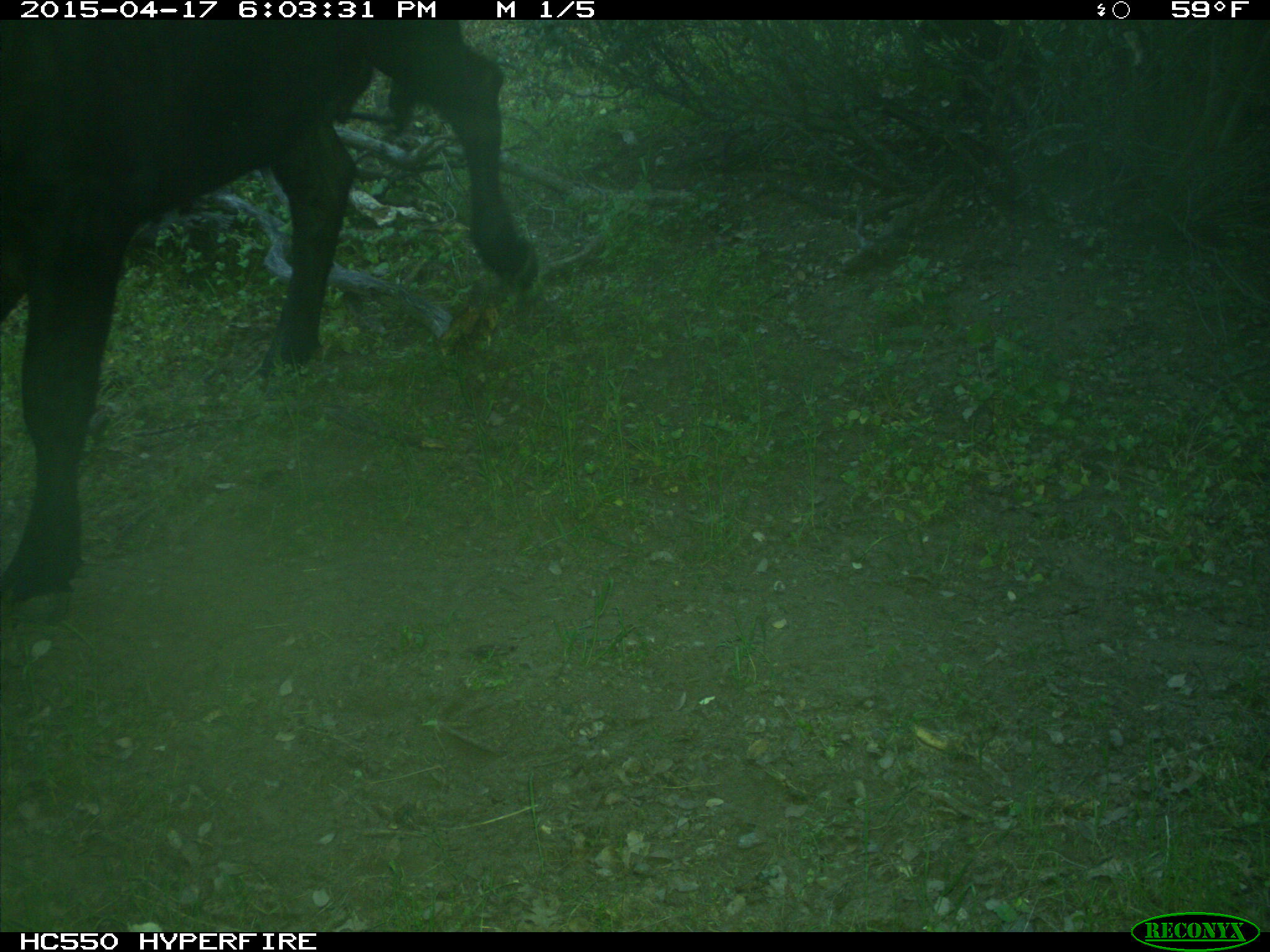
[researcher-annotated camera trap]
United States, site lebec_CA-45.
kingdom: Animalia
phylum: Chordata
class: Mammalia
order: Artiodactyla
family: Bovidae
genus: Bos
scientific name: Bos taurus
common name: domestic cow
Bos taurus (domestic cow).